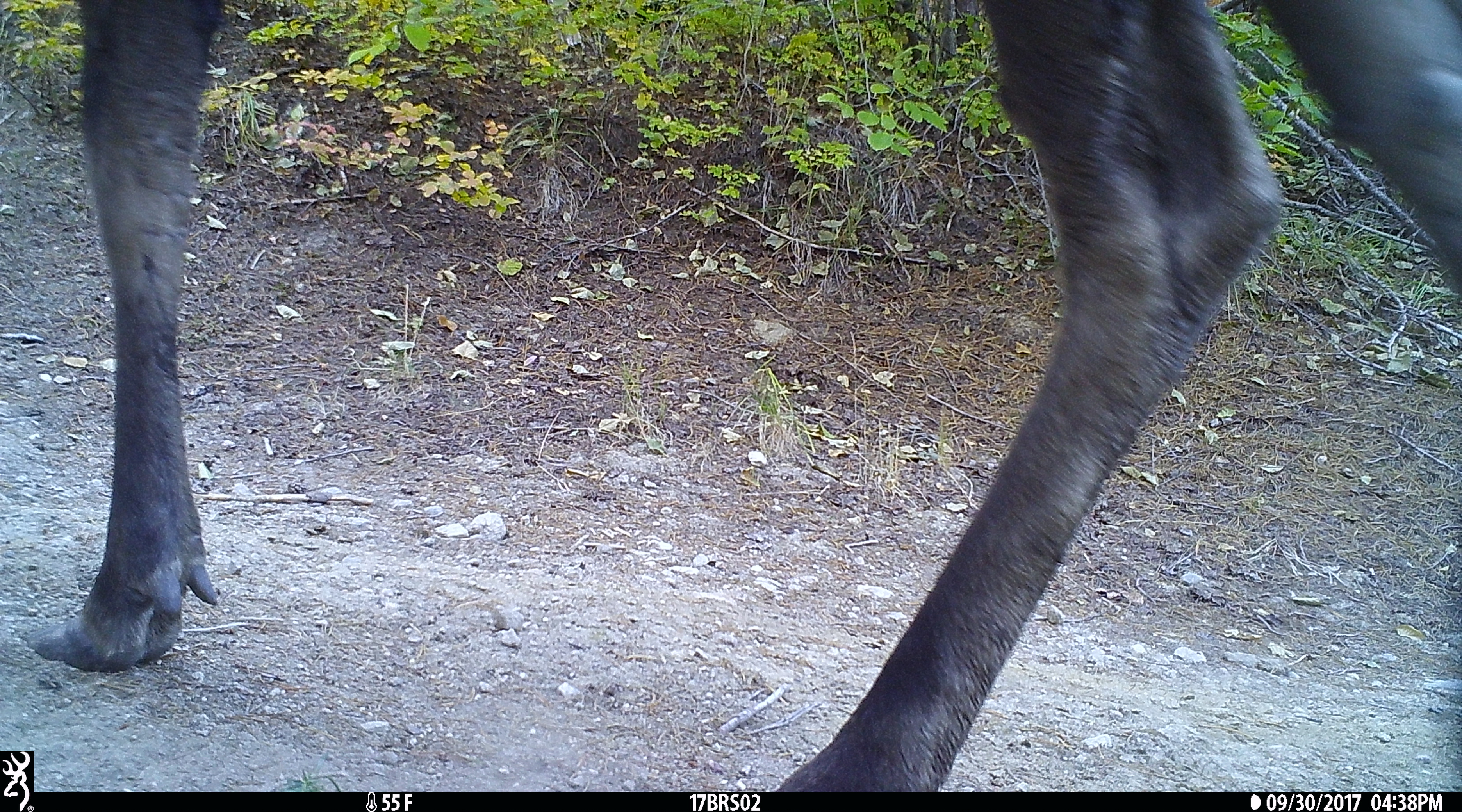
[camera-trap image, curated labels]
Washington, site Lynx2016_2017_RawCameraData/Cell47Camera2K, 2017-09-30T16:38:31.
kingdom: Animalia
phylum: Chordata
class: Mammalia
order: Artiodactyla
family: Cervidae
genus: Alces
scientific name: Alces alces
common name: moose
Alces alces (moose). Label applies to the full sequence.